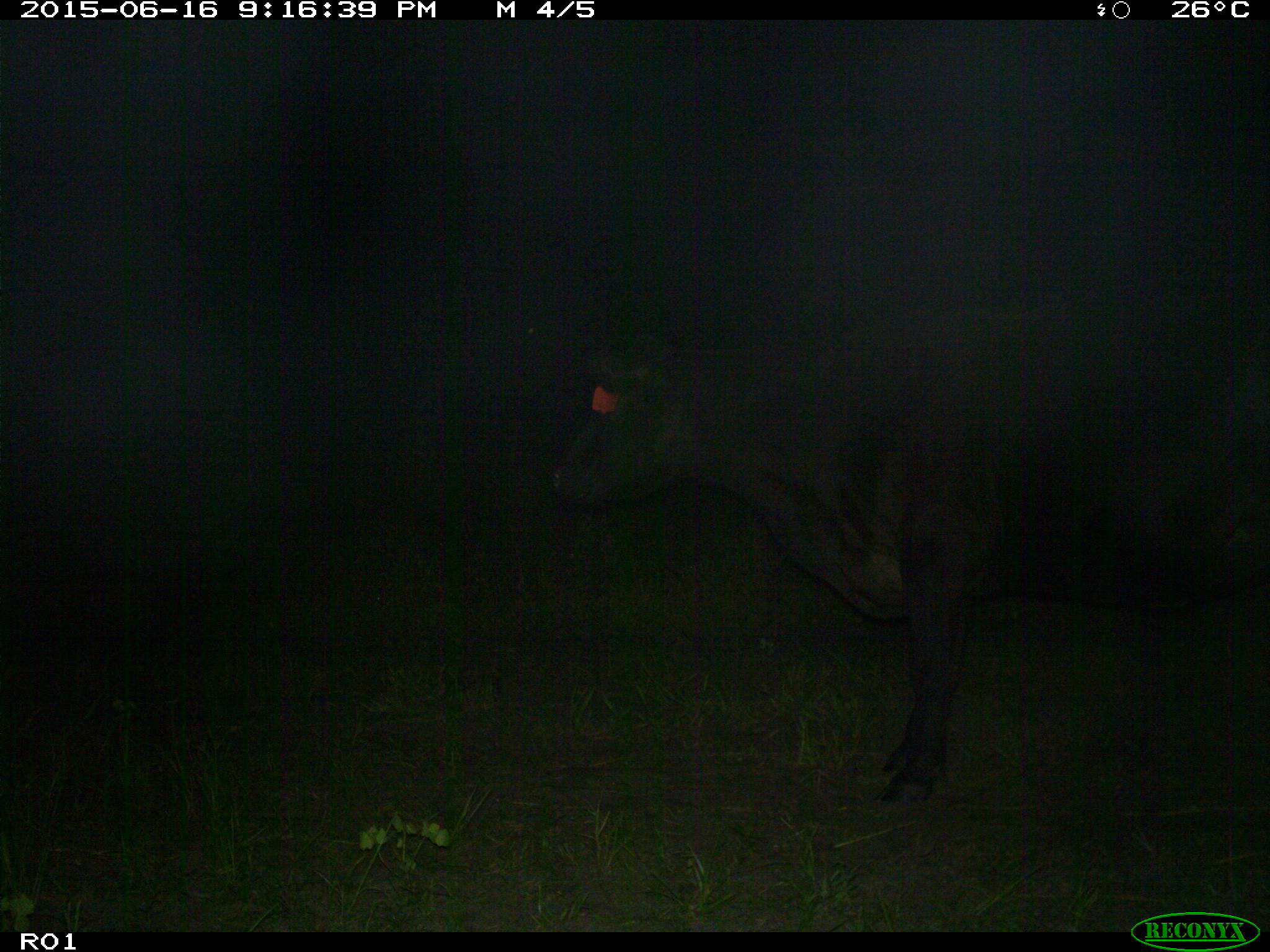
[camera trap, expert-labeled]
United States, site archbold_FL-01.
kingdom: Animalia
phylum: Chordata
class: Mammalia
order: Artiodactyla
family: Bovidae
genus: Bos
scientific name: Bos taurus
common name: domestic cow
Bos taurus (domestic cow).